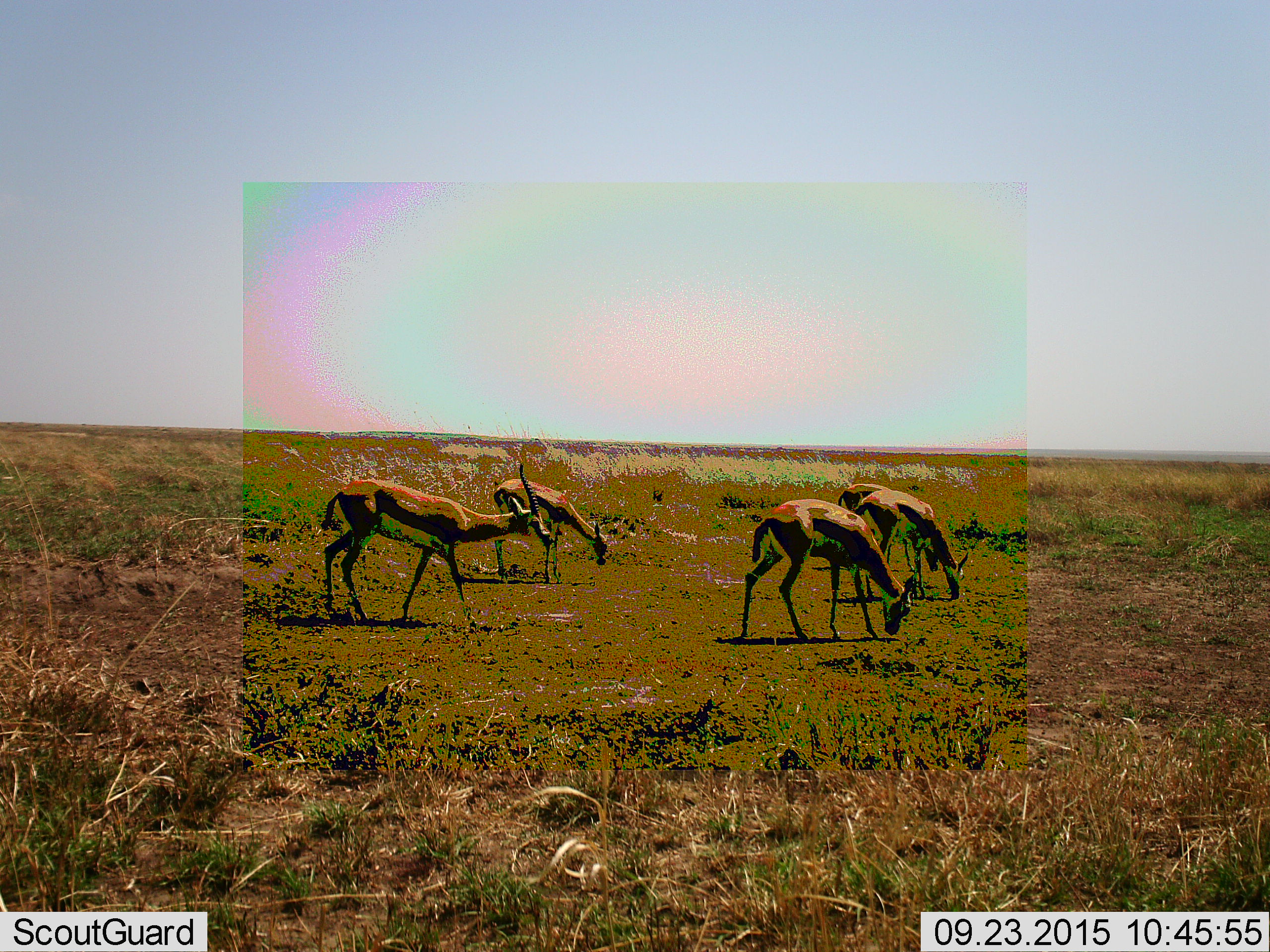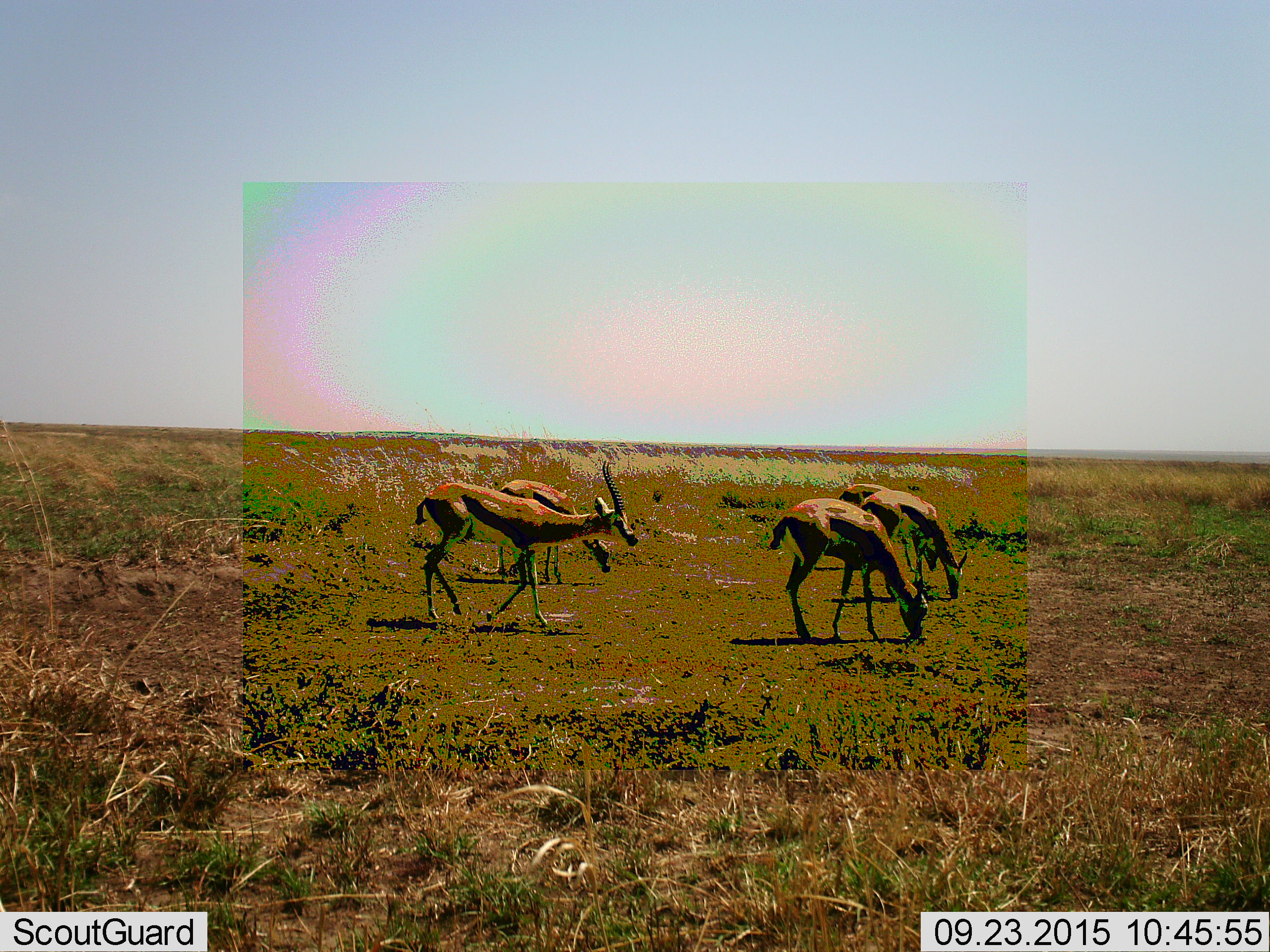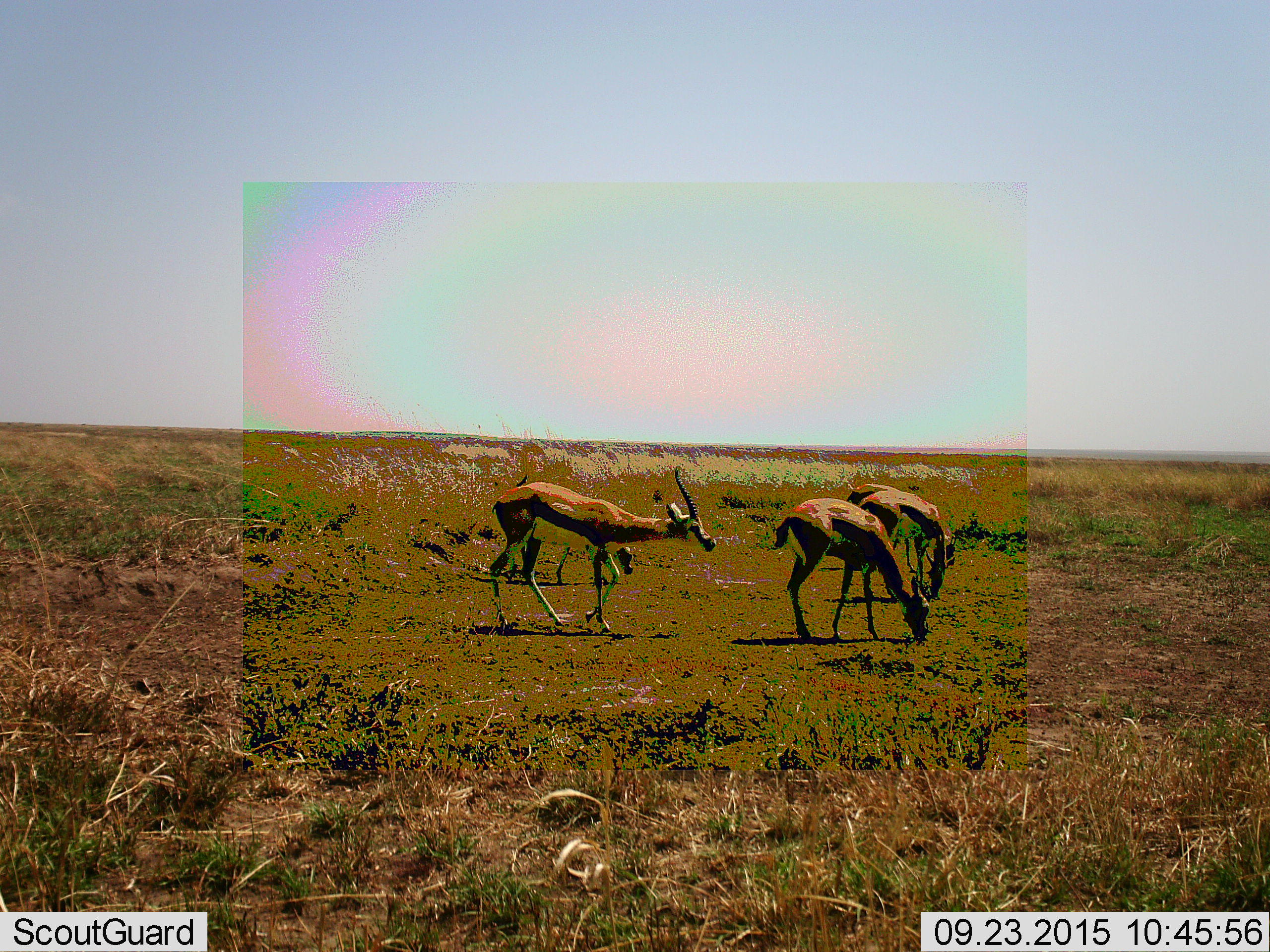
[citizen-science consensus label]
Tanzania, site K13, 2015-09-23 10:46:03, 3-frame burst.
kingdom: Animalia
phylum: Chordata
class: Mammalia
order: Artiodactyla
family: Bovidae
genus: Eudorcas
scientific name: Eudorcas thomsonii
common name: thomson's gazelle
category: gazellethomsons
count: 5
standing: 30%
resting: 0%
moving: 70%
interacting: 10%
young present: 10%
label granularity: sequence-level